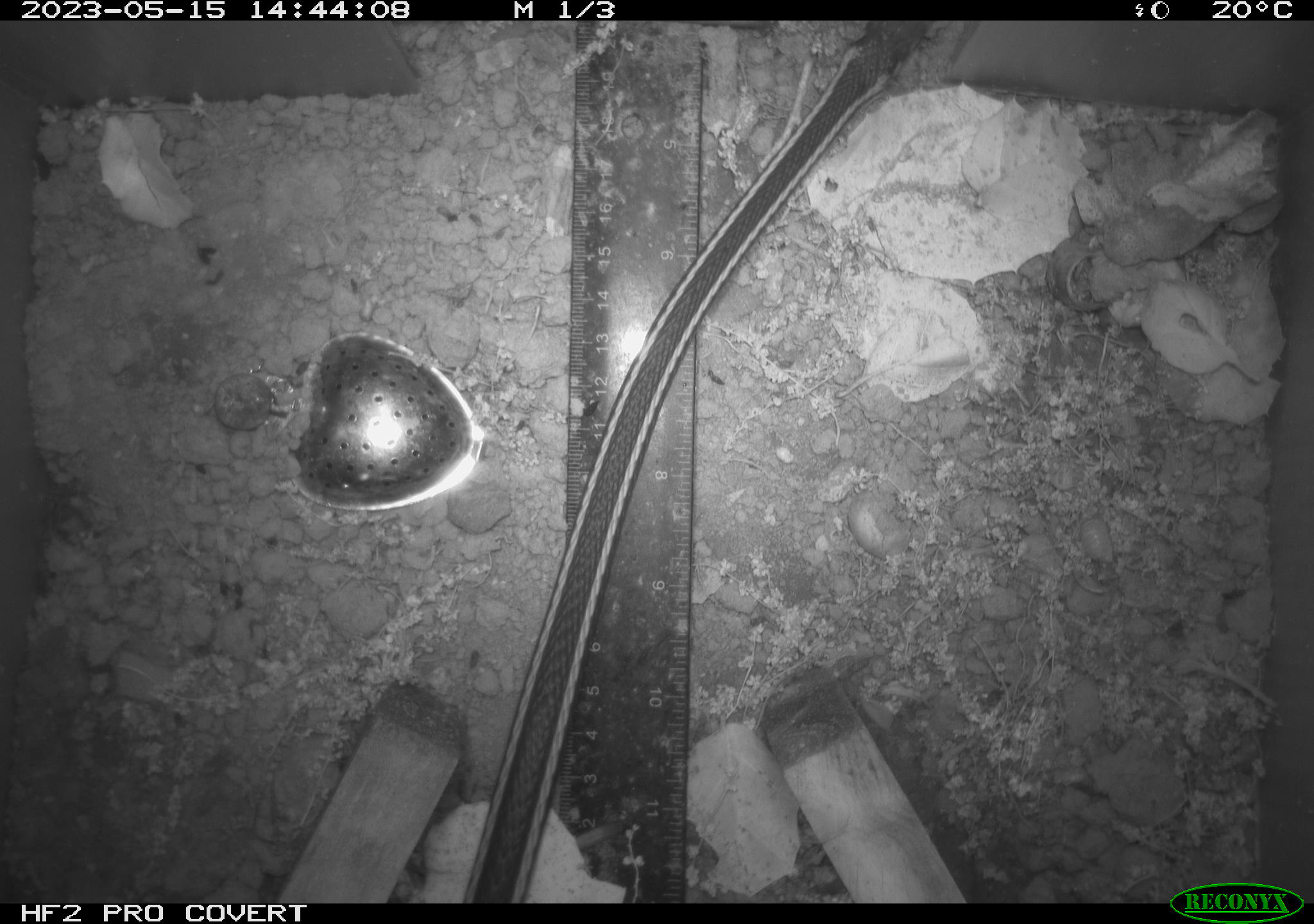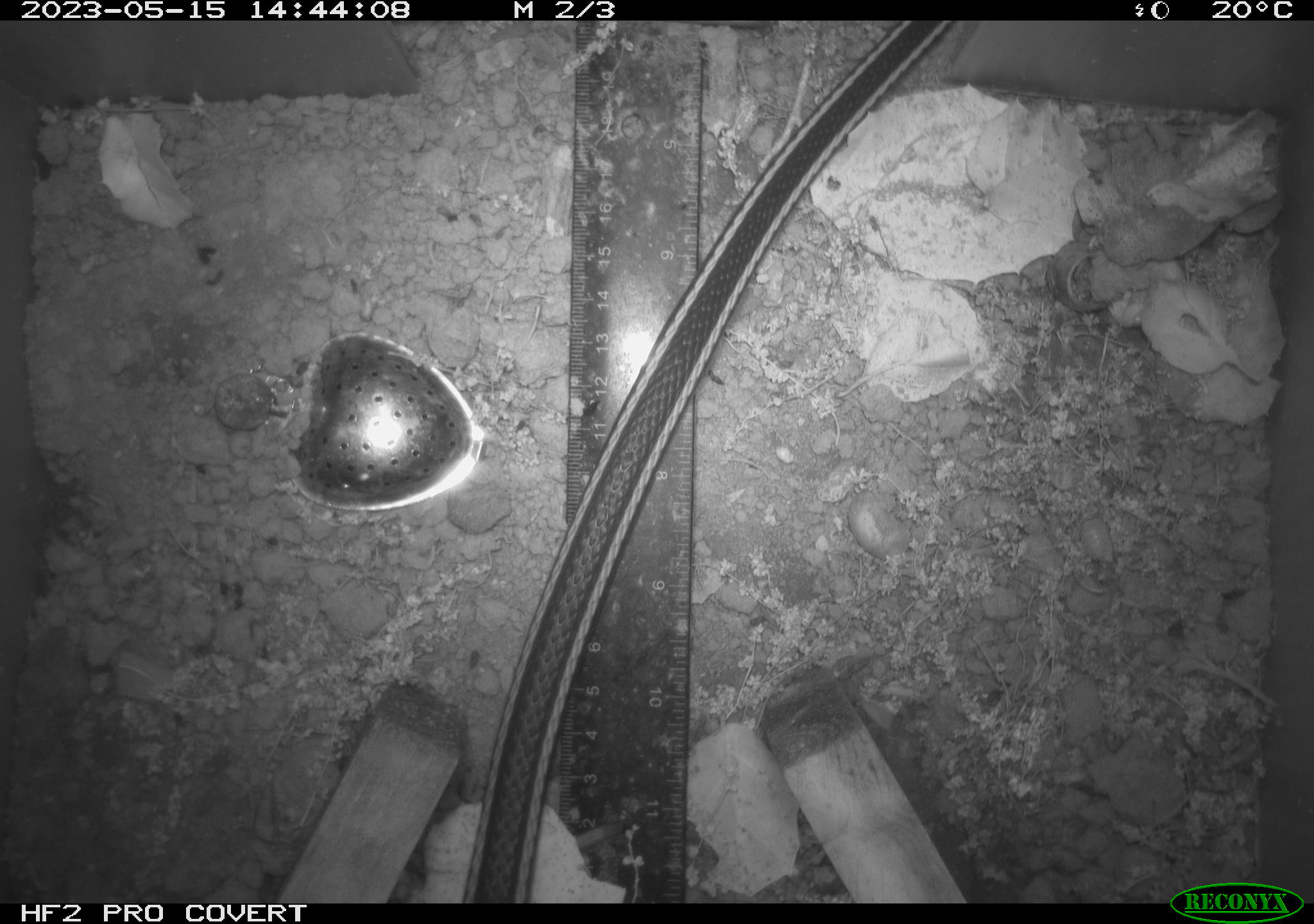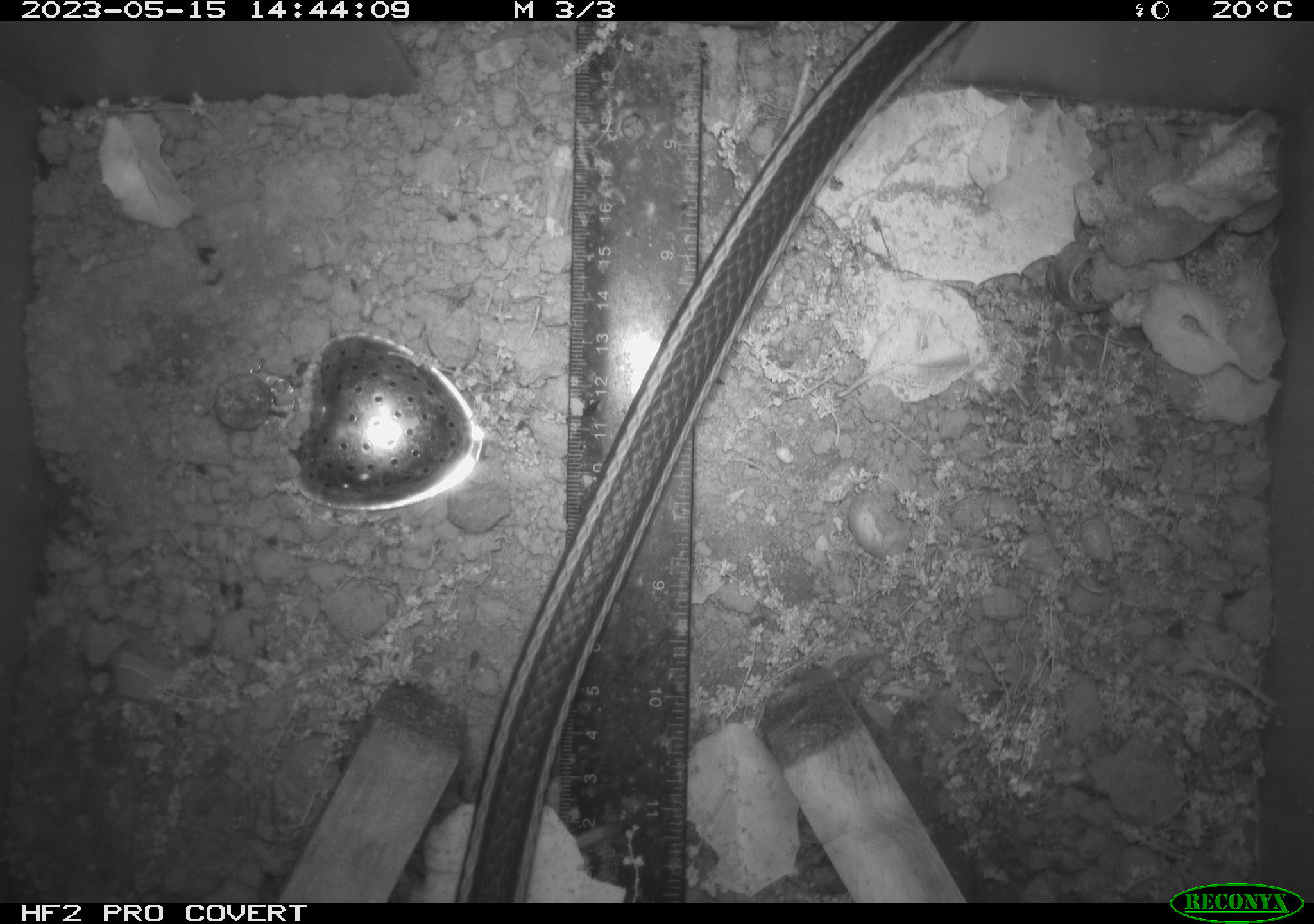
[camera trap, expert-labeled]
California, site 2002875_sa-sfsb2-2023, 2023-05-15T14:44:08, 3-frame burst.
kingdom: Animalia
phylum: Chordata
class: Reptilia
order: Squamata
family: Colubridae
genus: Masticophis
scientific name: Masticophis lateralis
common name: striped racer